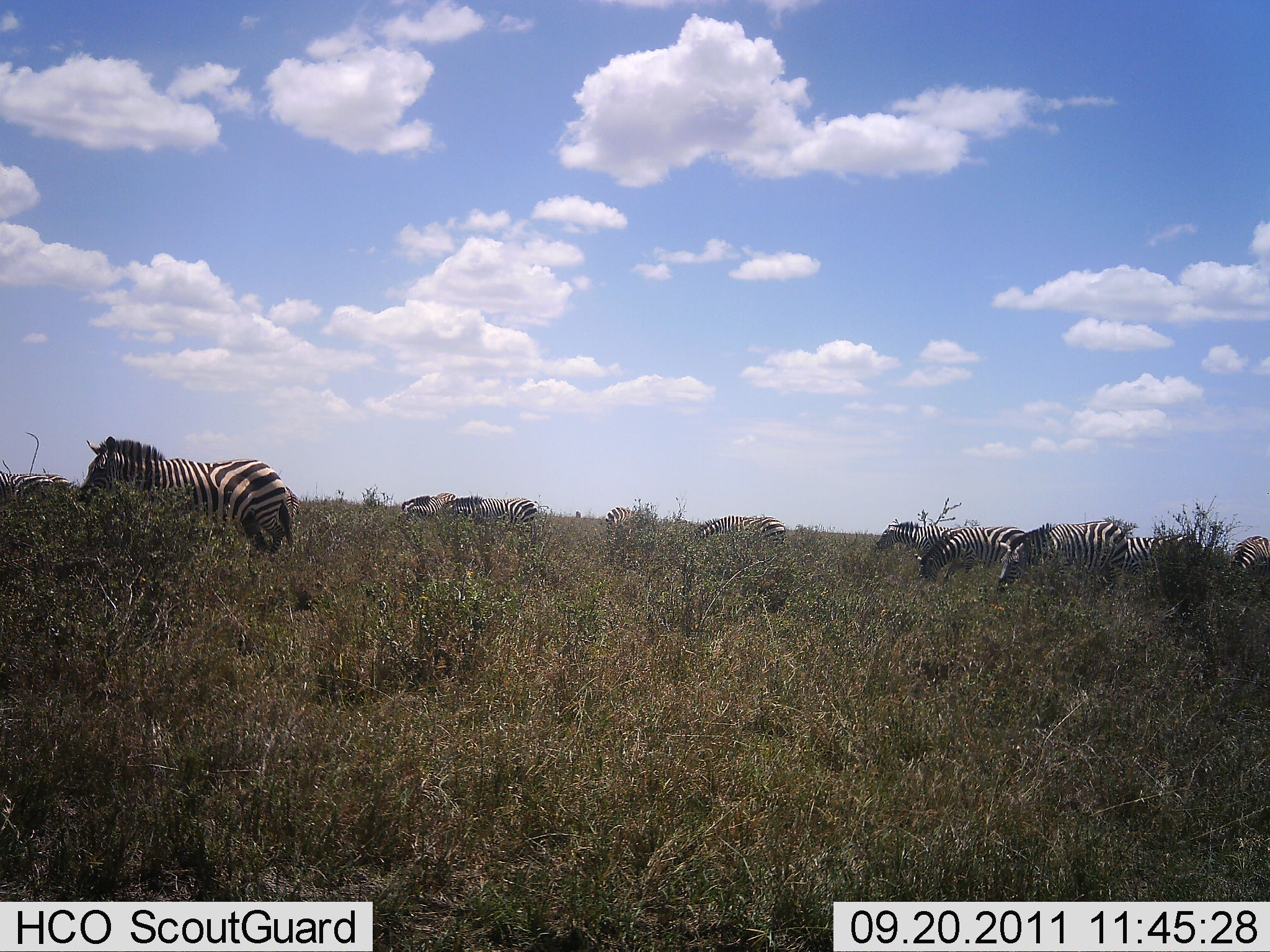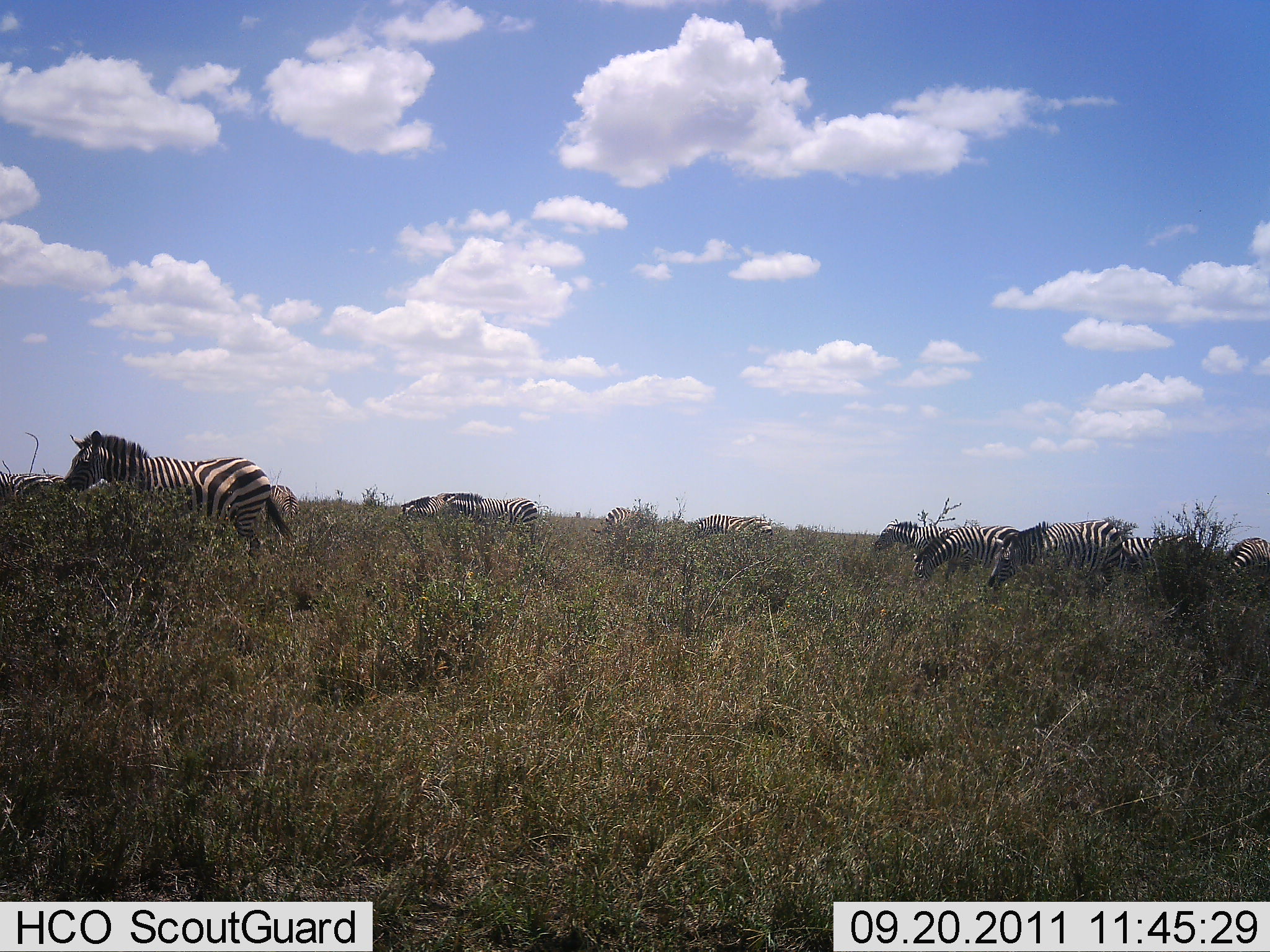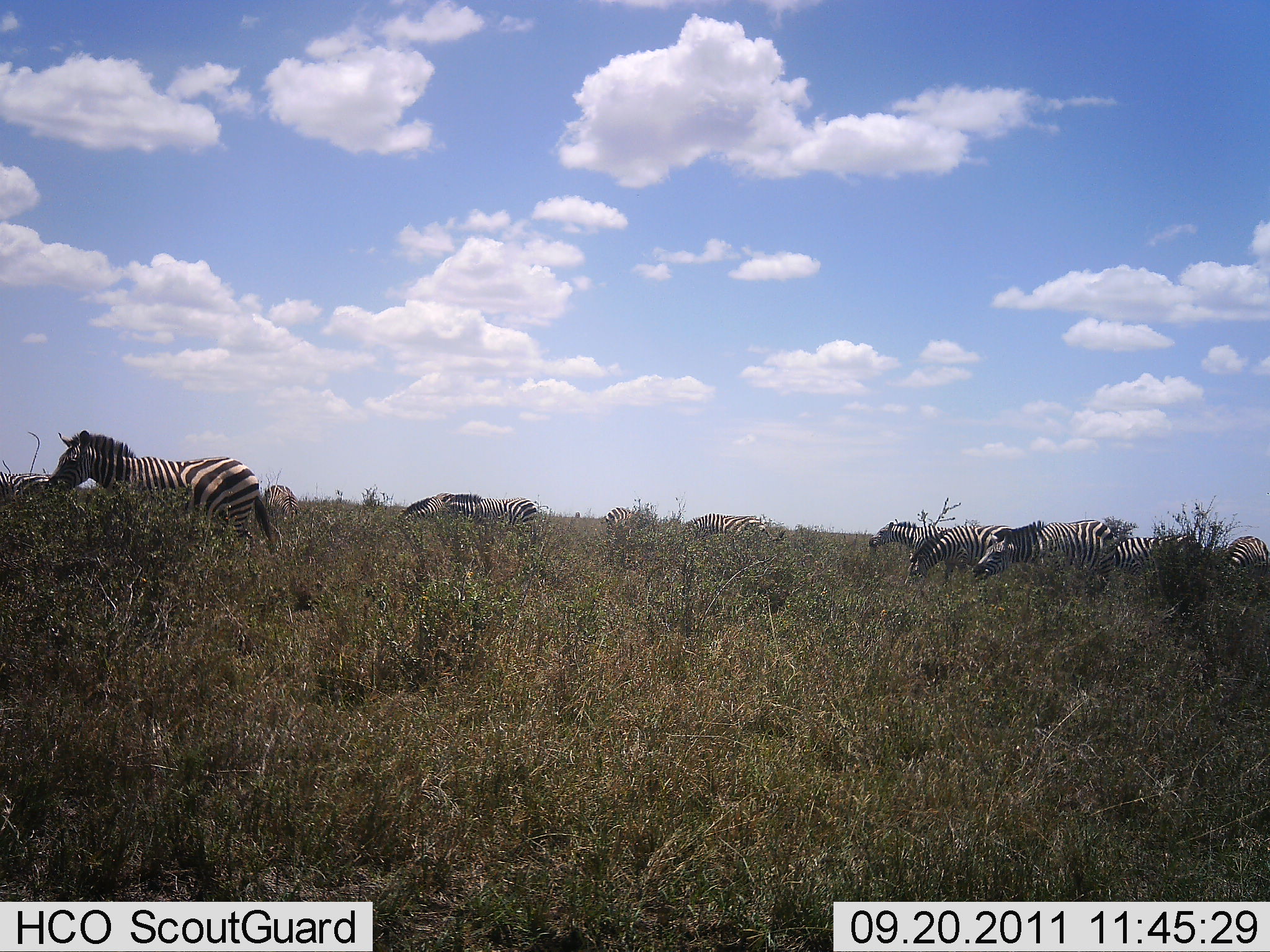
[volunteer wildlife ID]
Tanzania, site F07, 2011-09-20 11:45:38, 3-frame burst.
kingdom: Animalia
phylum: Chordata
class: Mammalia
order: Perissodactyla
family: Equidae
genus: Equus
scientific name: Equus quagga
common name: plains zebra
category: zebra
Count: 10.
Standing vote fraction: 36%.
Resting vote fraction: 0%.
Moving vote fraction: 45%.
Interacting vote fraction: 0%.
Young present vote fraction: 0%.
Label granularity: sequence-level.